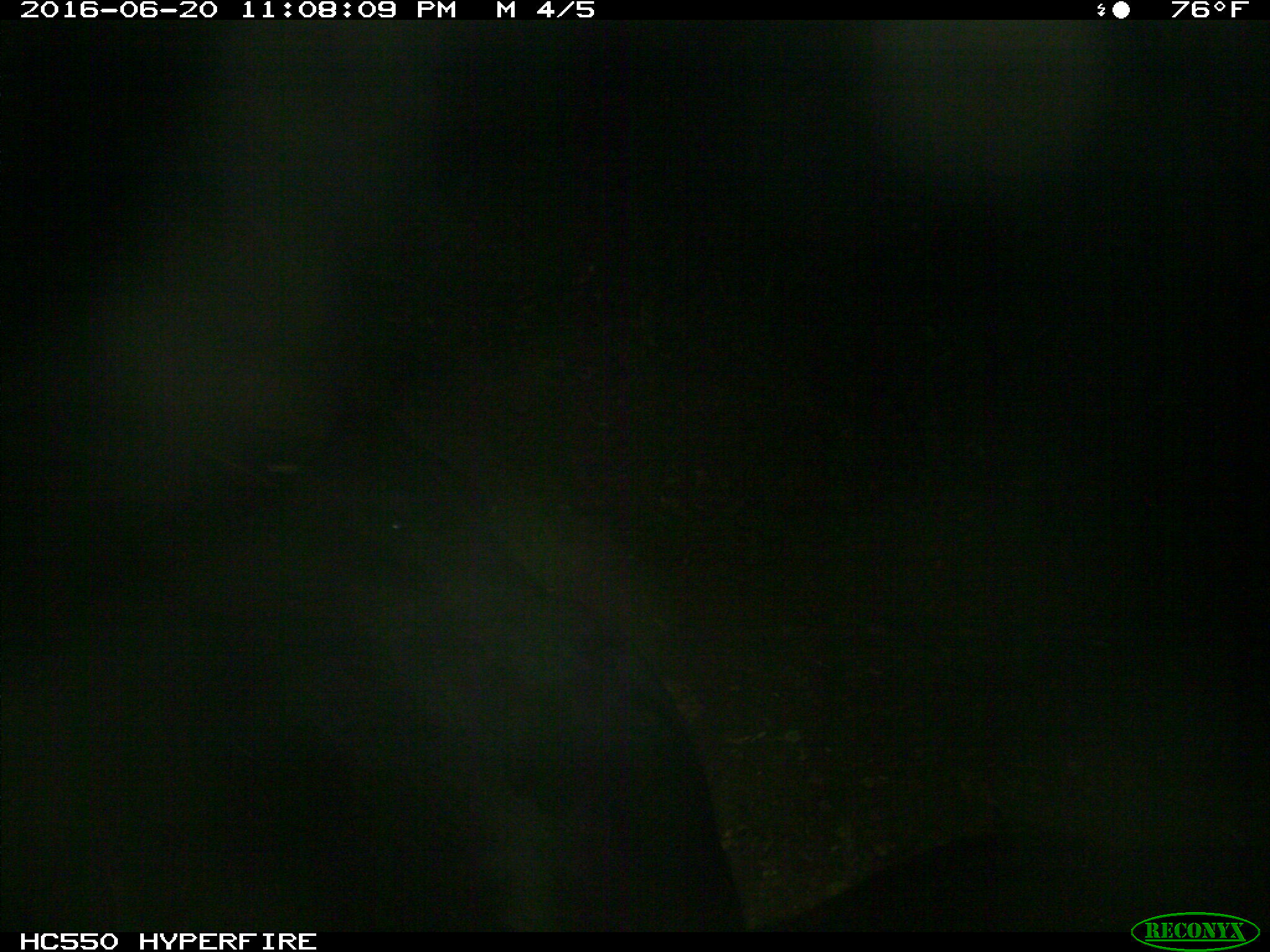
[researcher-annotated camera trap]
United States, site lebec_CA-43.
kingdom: Animalia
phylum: Chordata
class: Mammalia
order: Artiodactyla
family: Bovidae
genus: Bos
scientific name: Bos taurus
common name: domestic cow